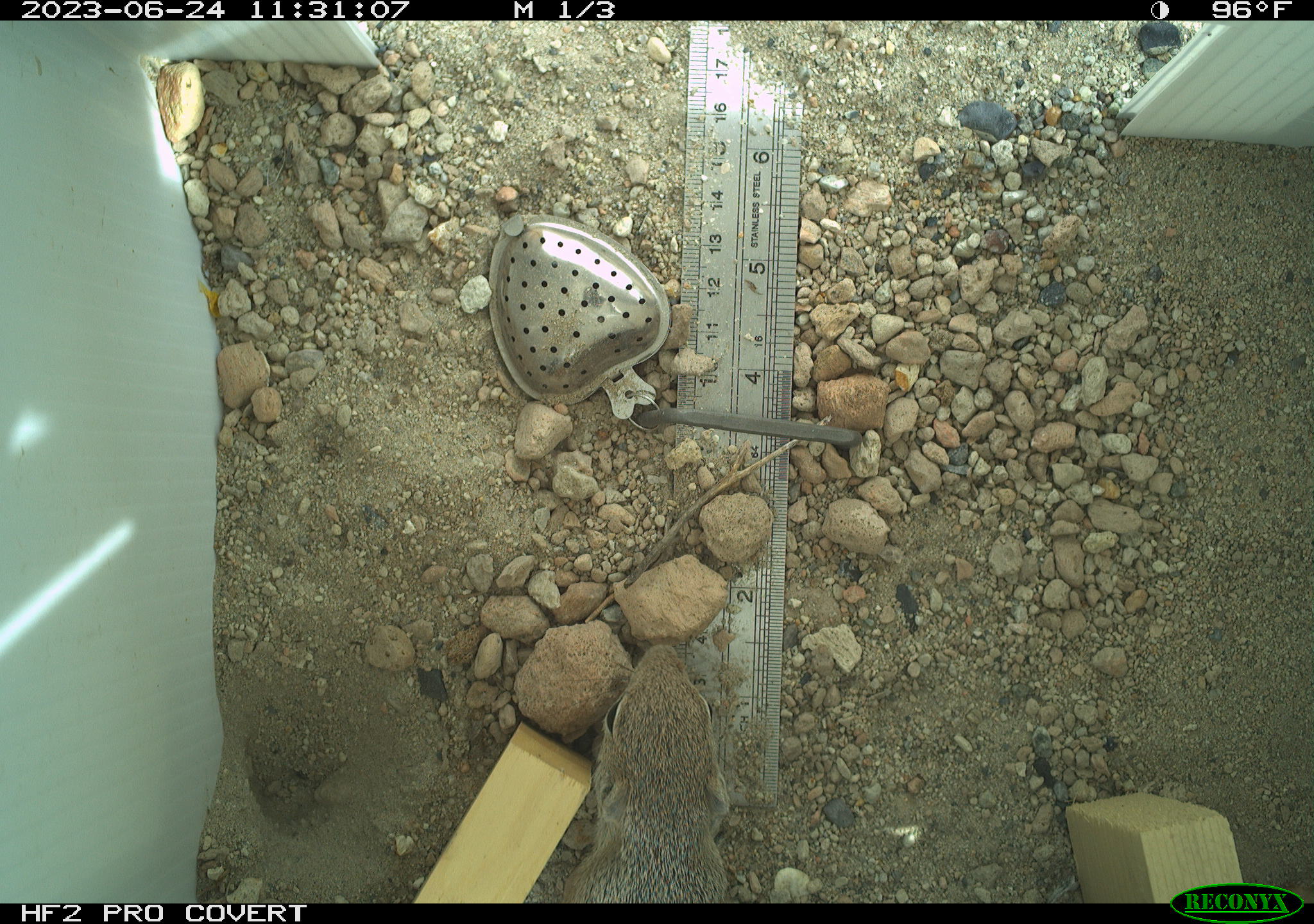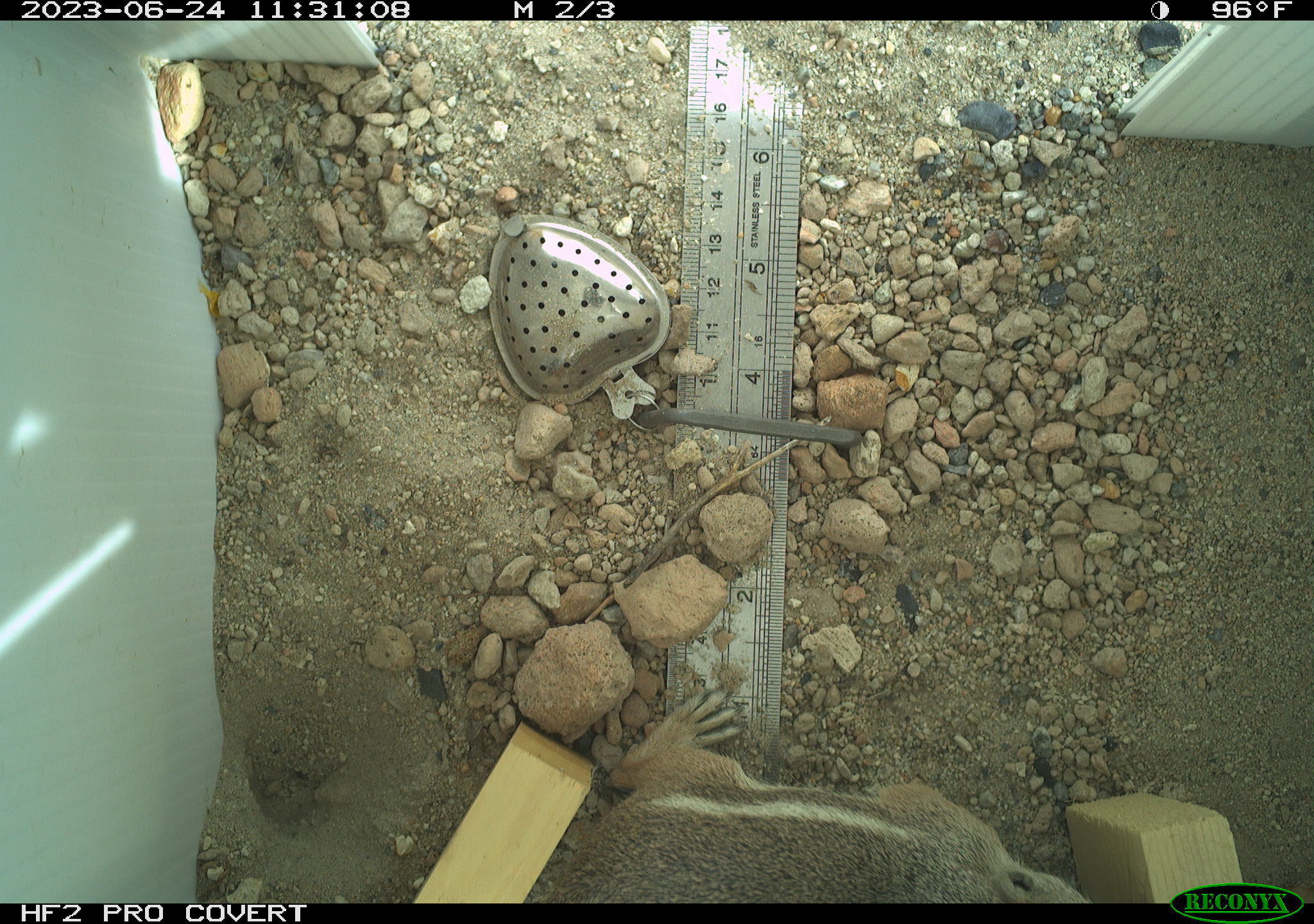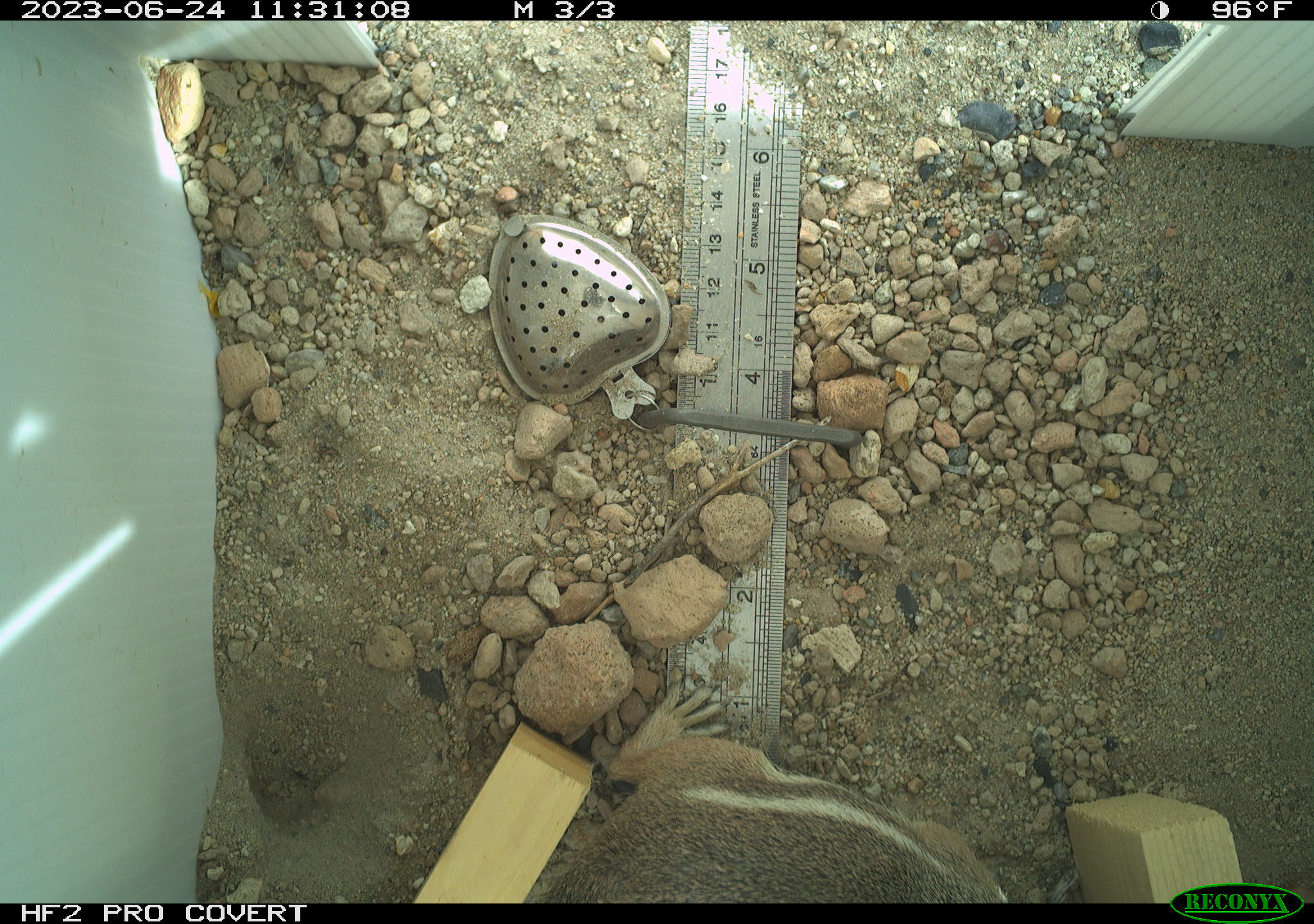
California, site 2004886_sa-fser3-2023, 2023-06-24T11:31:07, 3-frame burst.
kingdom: Animalia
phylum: Chordata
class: Mammalia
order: Rodentia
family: Sciuridae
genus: Ammospermophilus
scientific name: Ammospermophilus leucurus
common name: white-tailed antelope squirrel